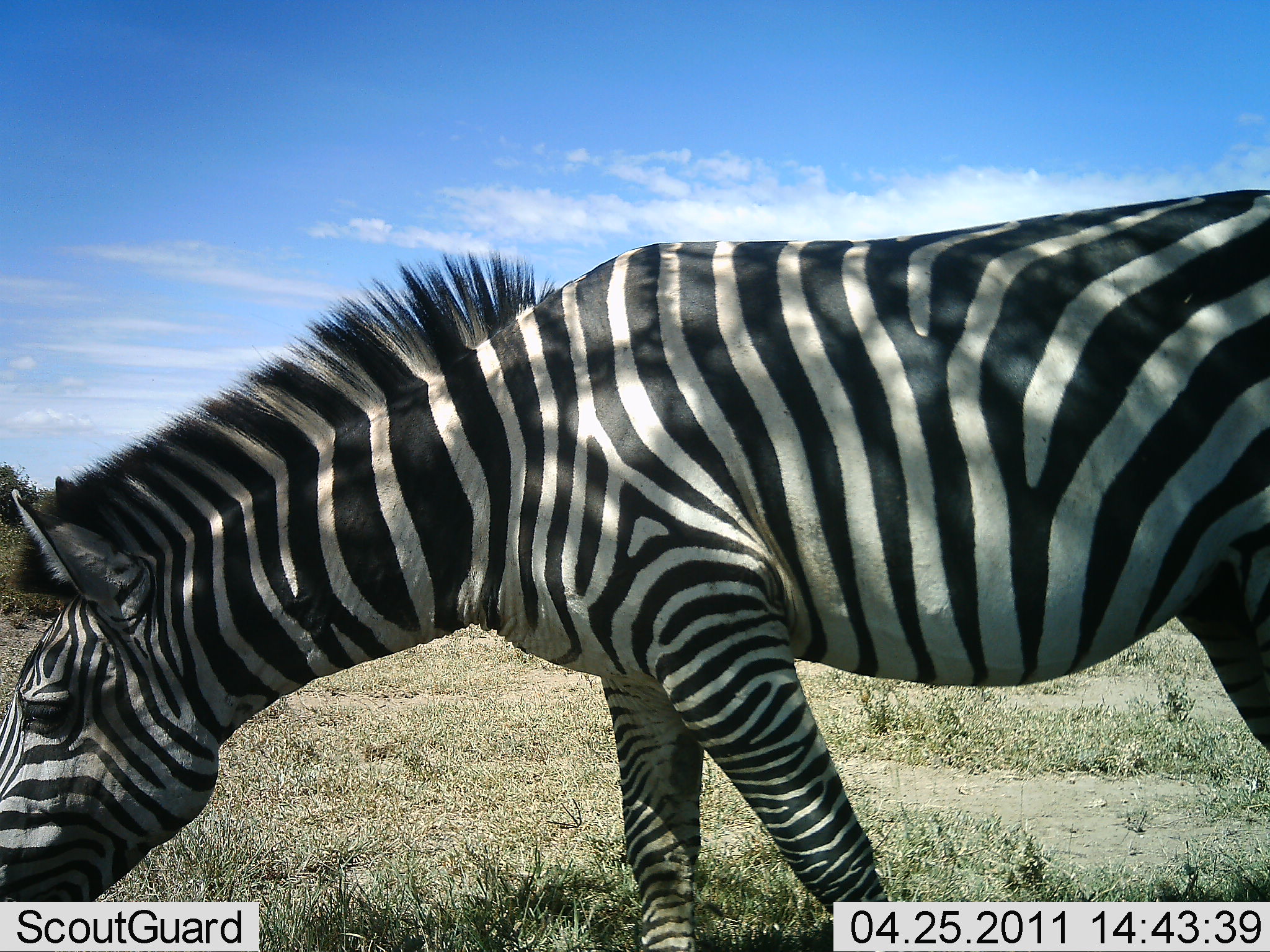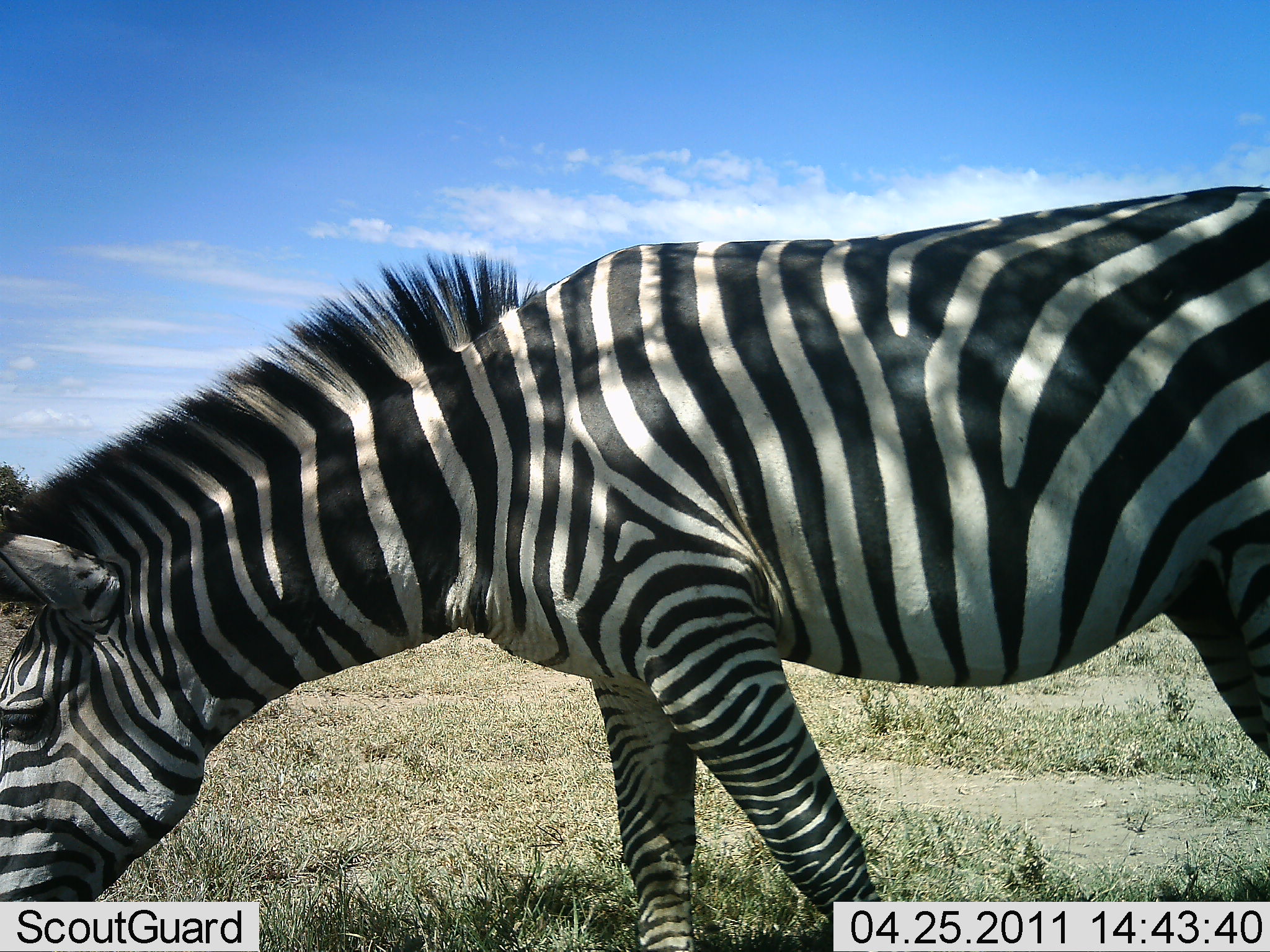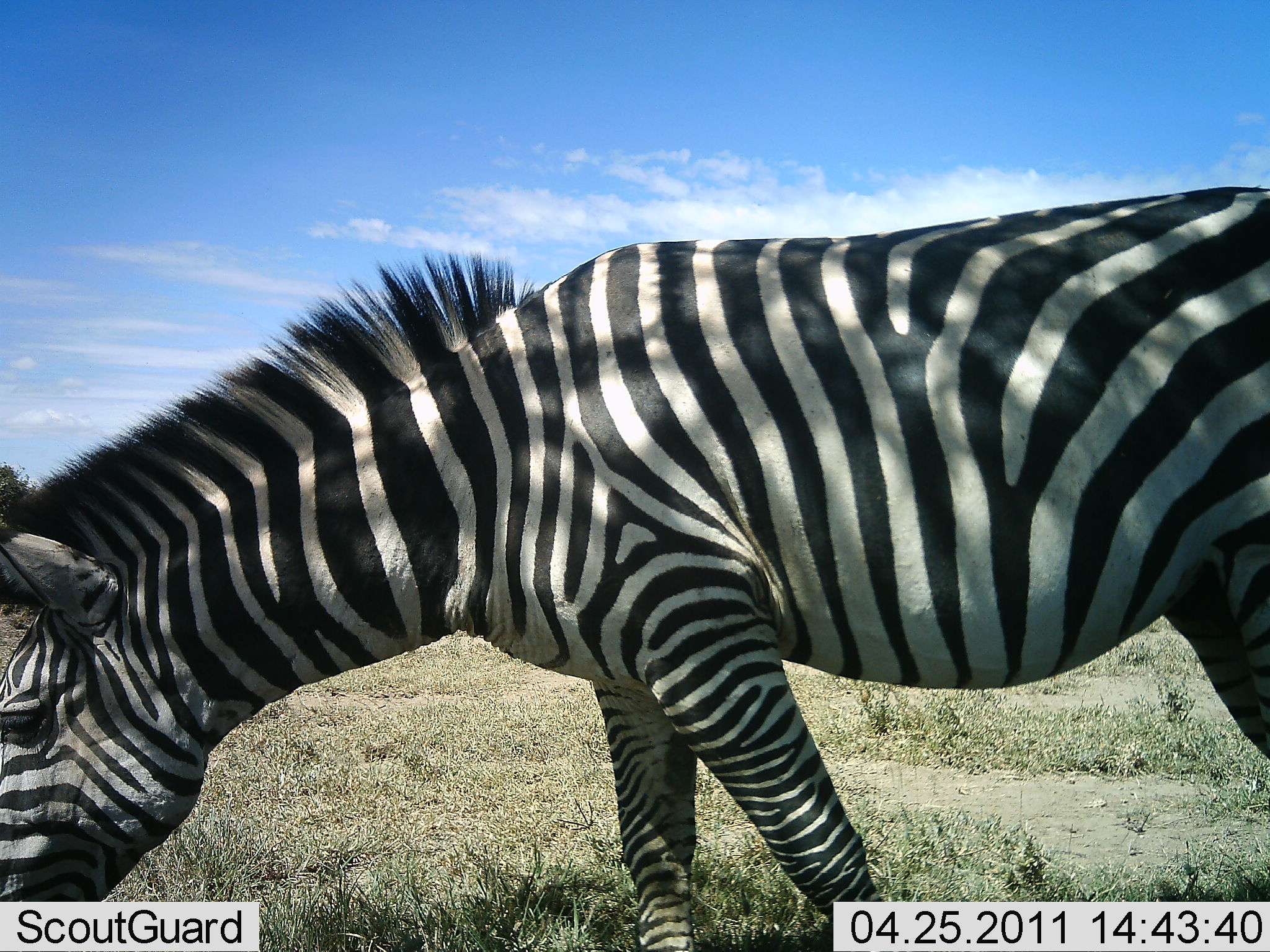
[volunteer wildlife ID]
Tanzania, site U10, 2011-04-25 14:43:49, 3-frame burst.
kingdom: Animalia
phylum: Chordata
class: Mammalia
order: Perissodactyla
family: Equidae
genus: Equus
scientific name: Equus quagga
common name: plains zebra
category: zebra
Zebra (plains zebra) (Equus quagga), count 1. Behavior (volunteer vote fractions): standing 25%, resting 0%, moving 0%, interacting 0%. Young present (vote fraction): 0%. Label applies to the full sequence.